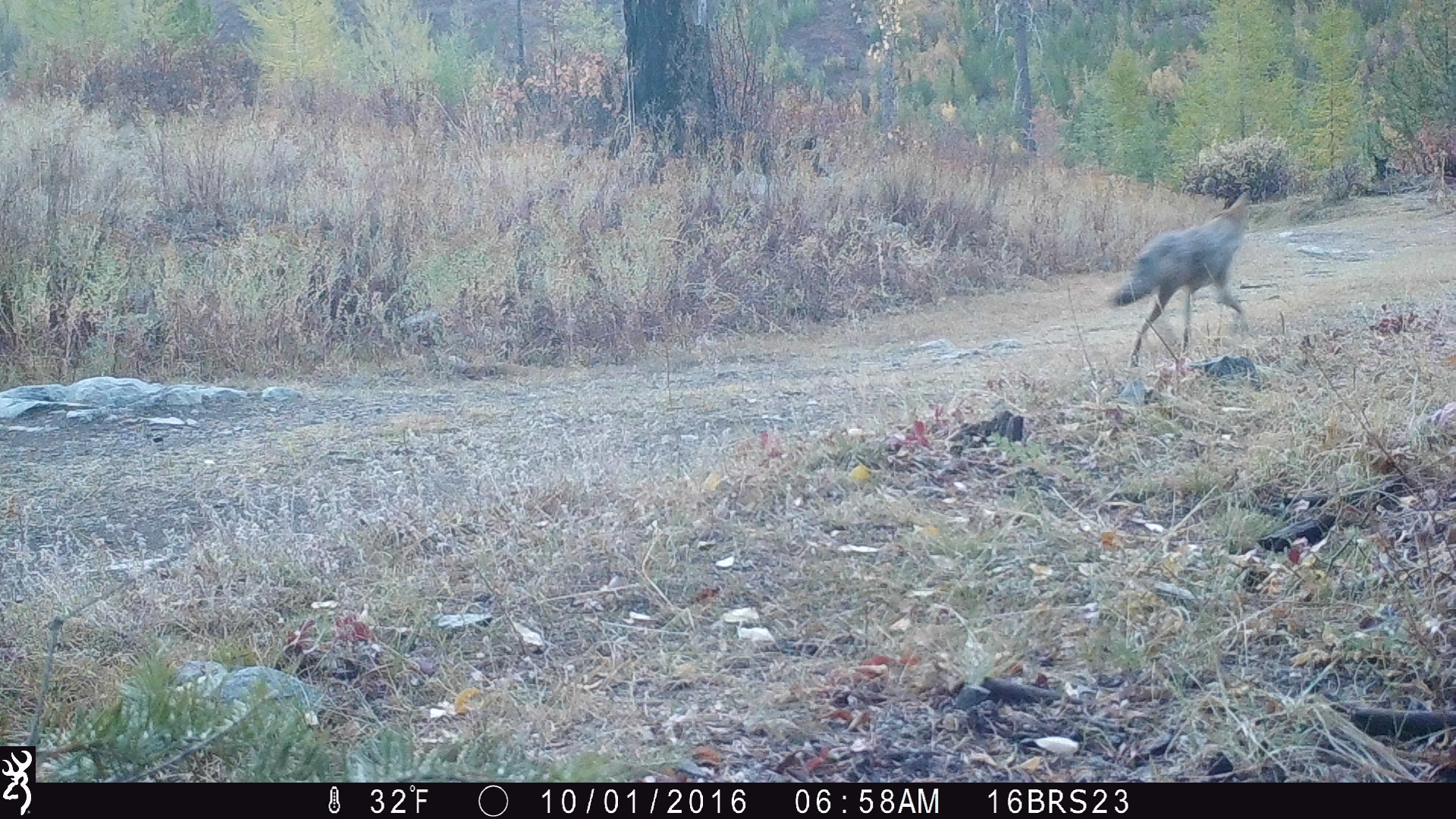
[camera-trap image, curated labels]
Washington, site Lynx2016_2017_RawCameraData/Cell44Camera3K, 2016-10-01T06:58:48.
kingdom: Animalia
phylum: Chordata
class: Mammalia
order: Carnivora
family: Canidae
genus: Canis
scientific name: Canis latrans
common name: coyote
Canis latrans (coyote). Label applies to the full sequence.